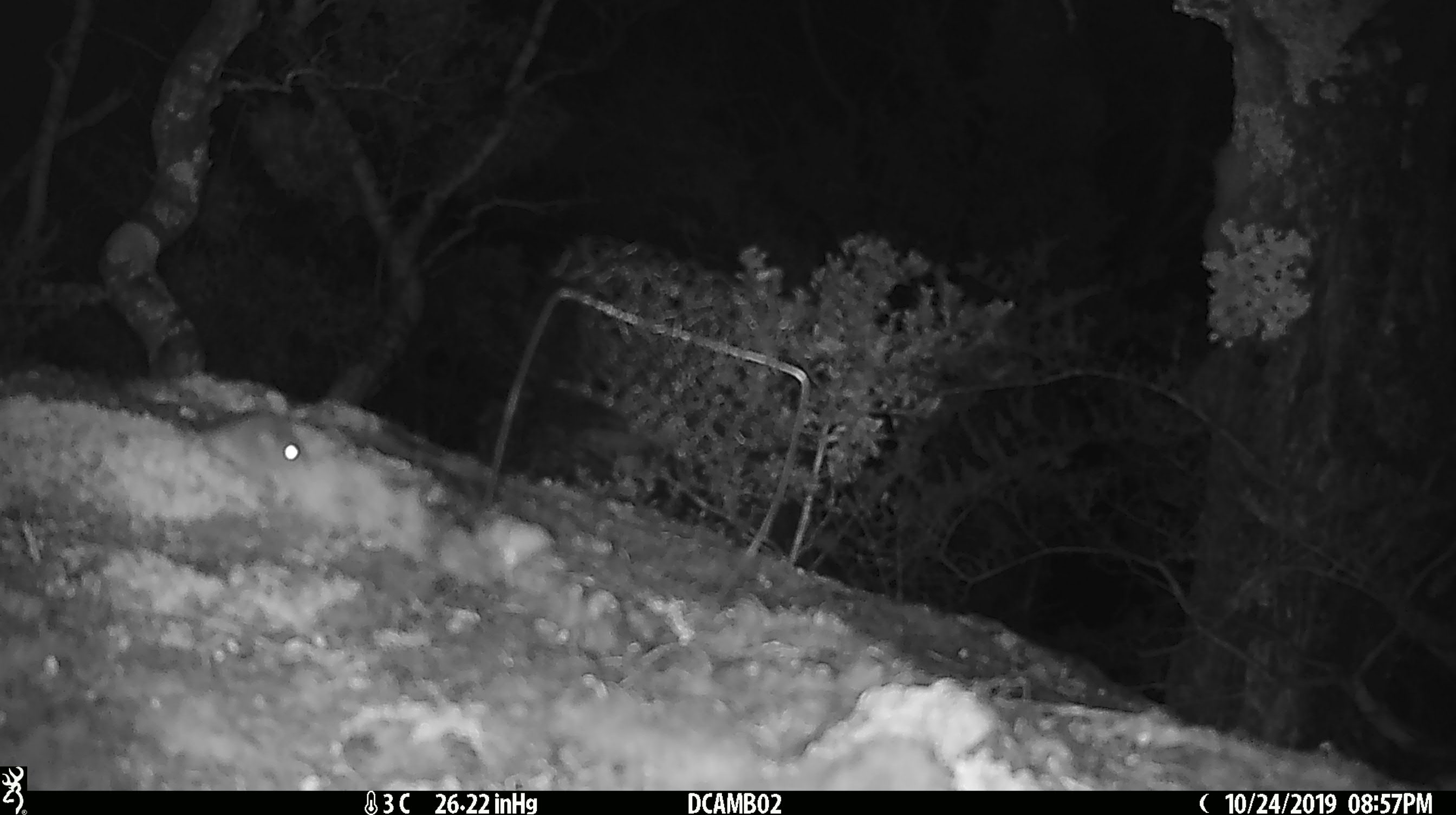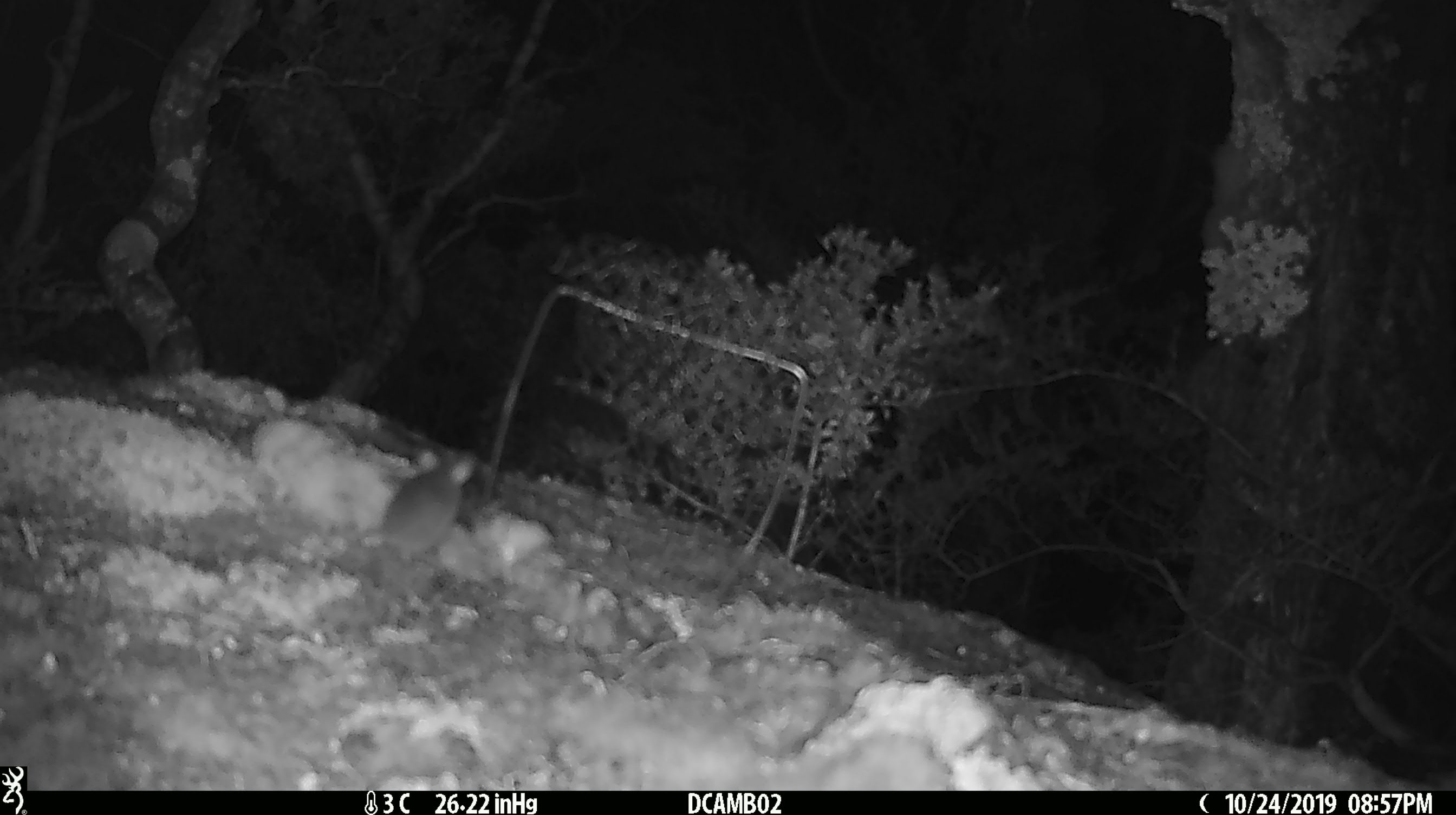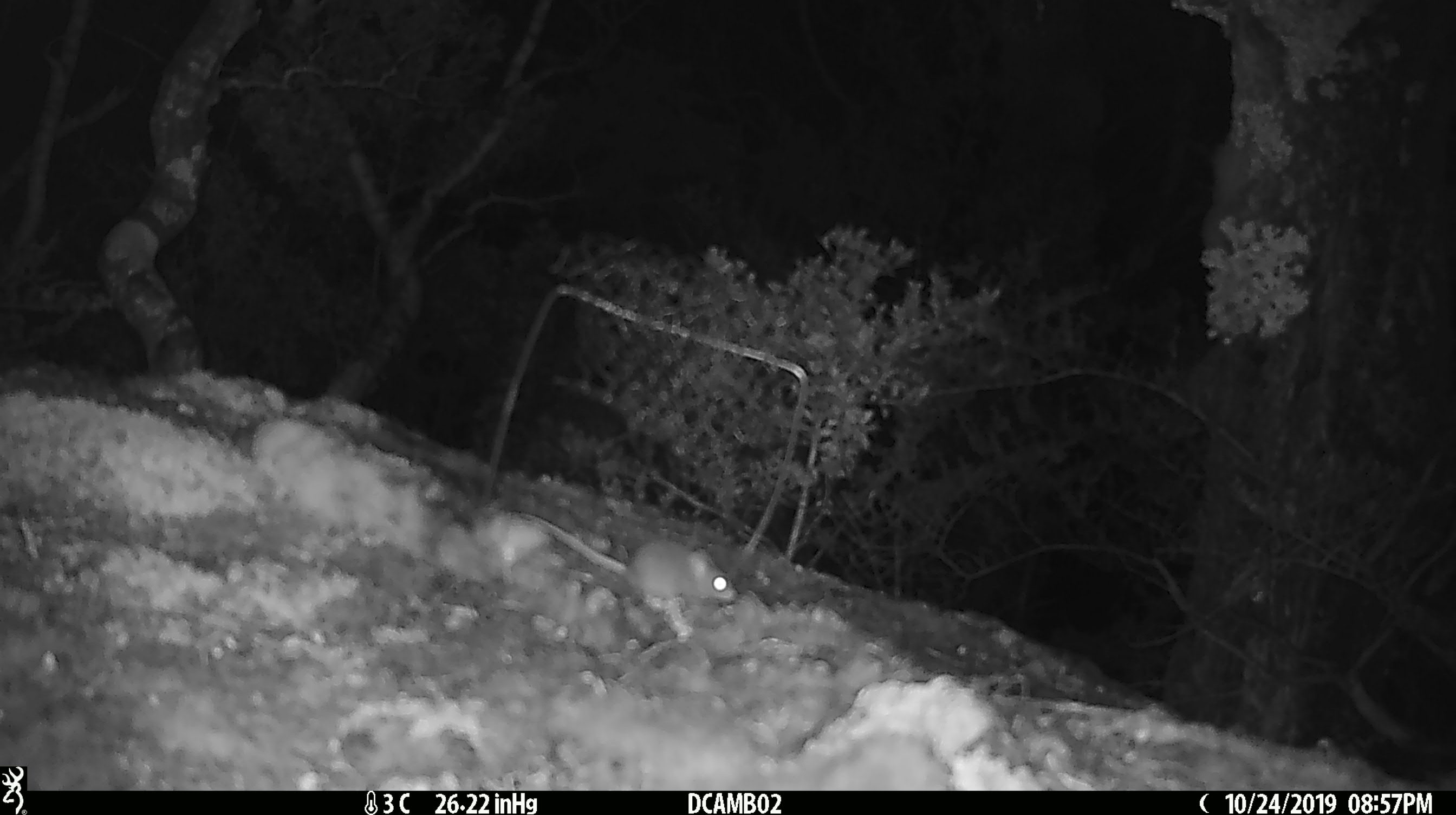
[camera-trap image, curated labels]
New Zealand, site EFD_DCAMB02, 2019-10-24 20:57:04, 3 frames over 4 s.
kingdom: Animalia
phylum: Chordata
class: Mammalia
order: Rodentia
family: Muridae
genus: Mus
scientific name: Mus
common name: mouse